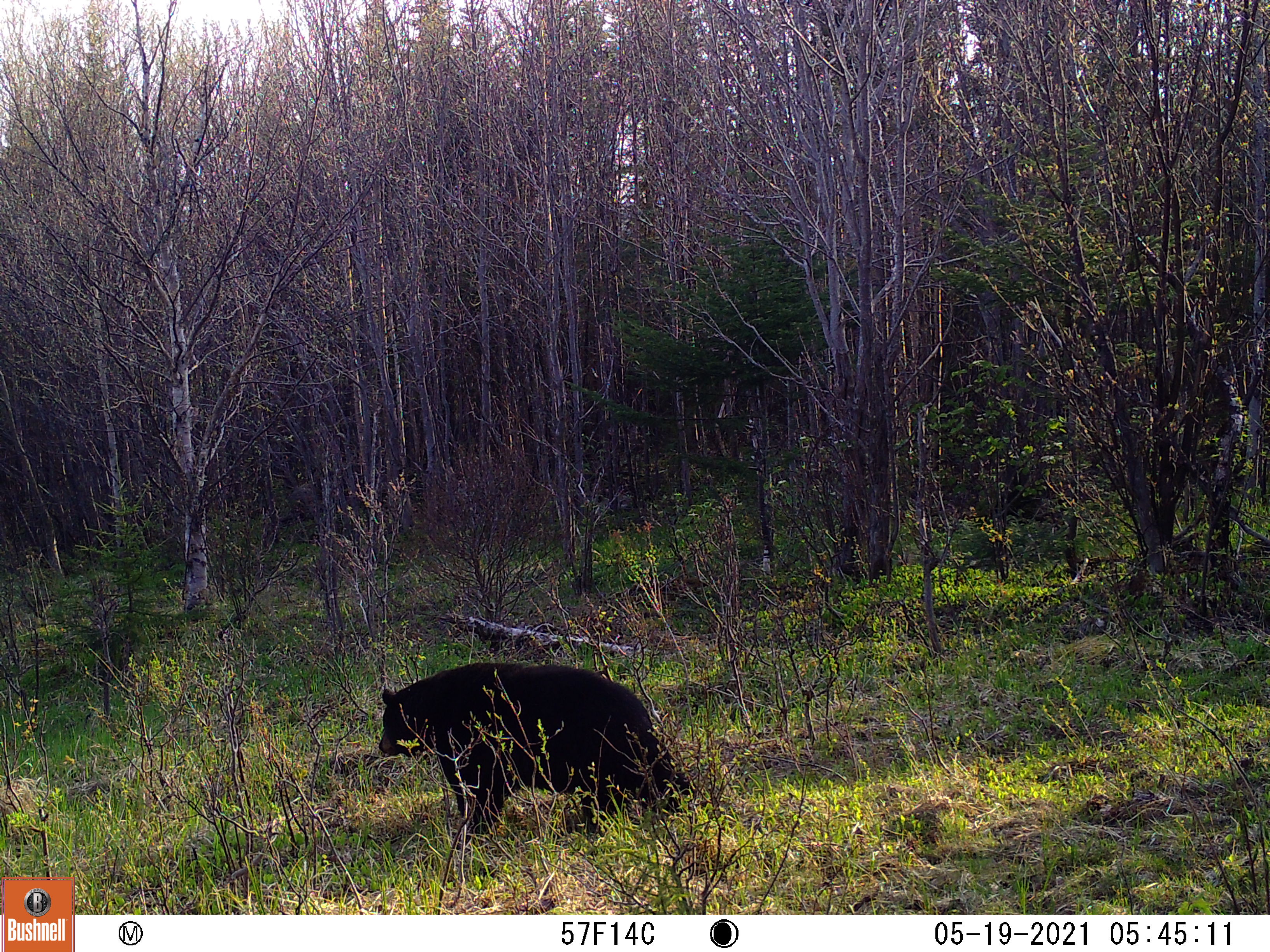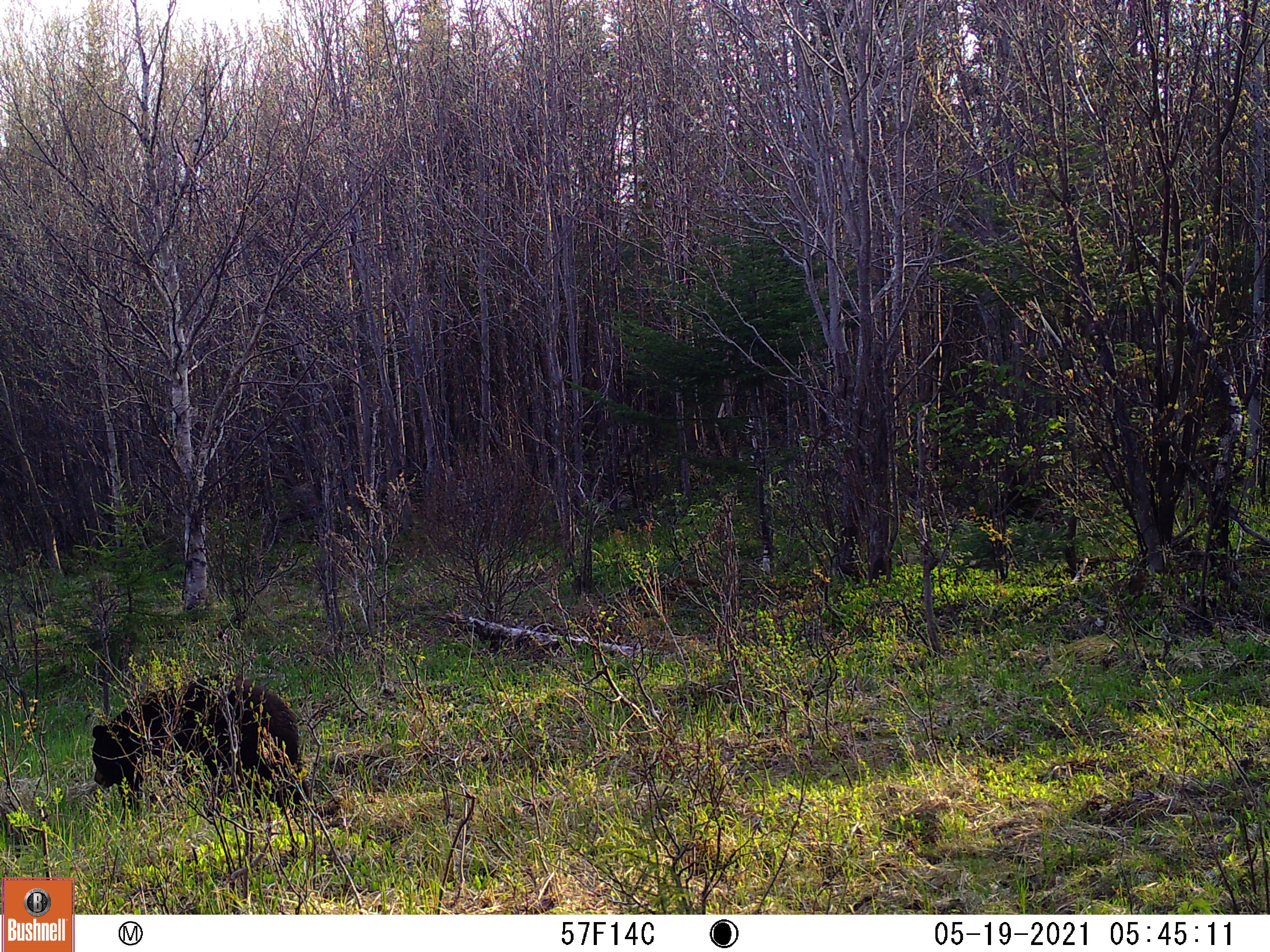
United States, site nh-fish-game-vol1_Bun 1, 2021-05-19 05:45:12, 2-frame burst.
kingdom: Animalia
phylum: Chordata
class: Mammalia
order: Carnivora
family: Ursidae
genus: Ursus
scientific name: Ursus americanus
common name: black bear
Black bear (Ursus americanus).